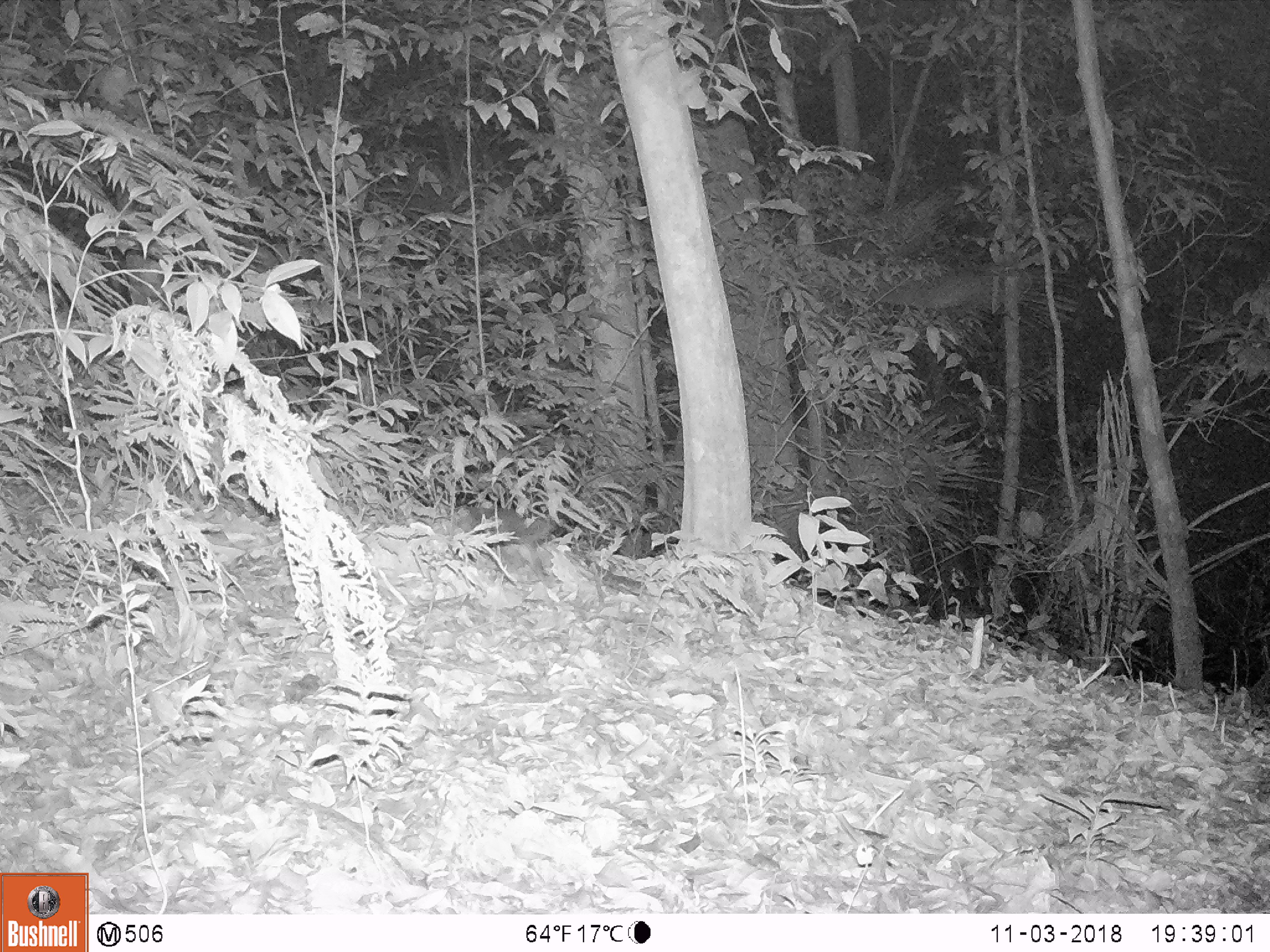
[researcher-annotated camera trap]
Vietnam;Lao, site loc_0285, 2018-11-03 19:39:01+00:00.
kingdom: Animalia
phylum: Chordata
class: Mammalia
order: Carnivora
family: Mustelidae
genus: Melogale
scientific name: Melogale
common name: ferret badger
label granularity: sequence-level